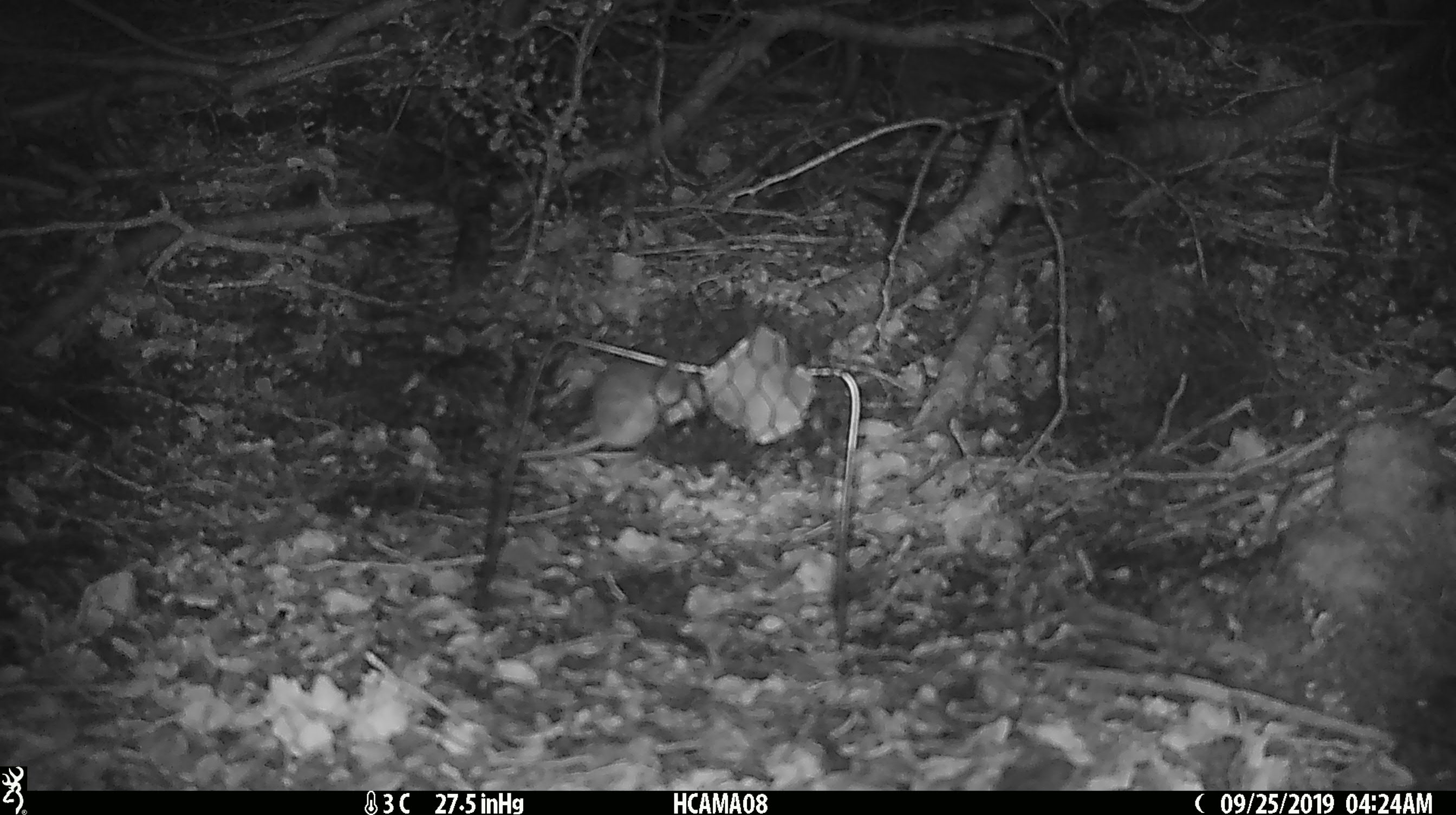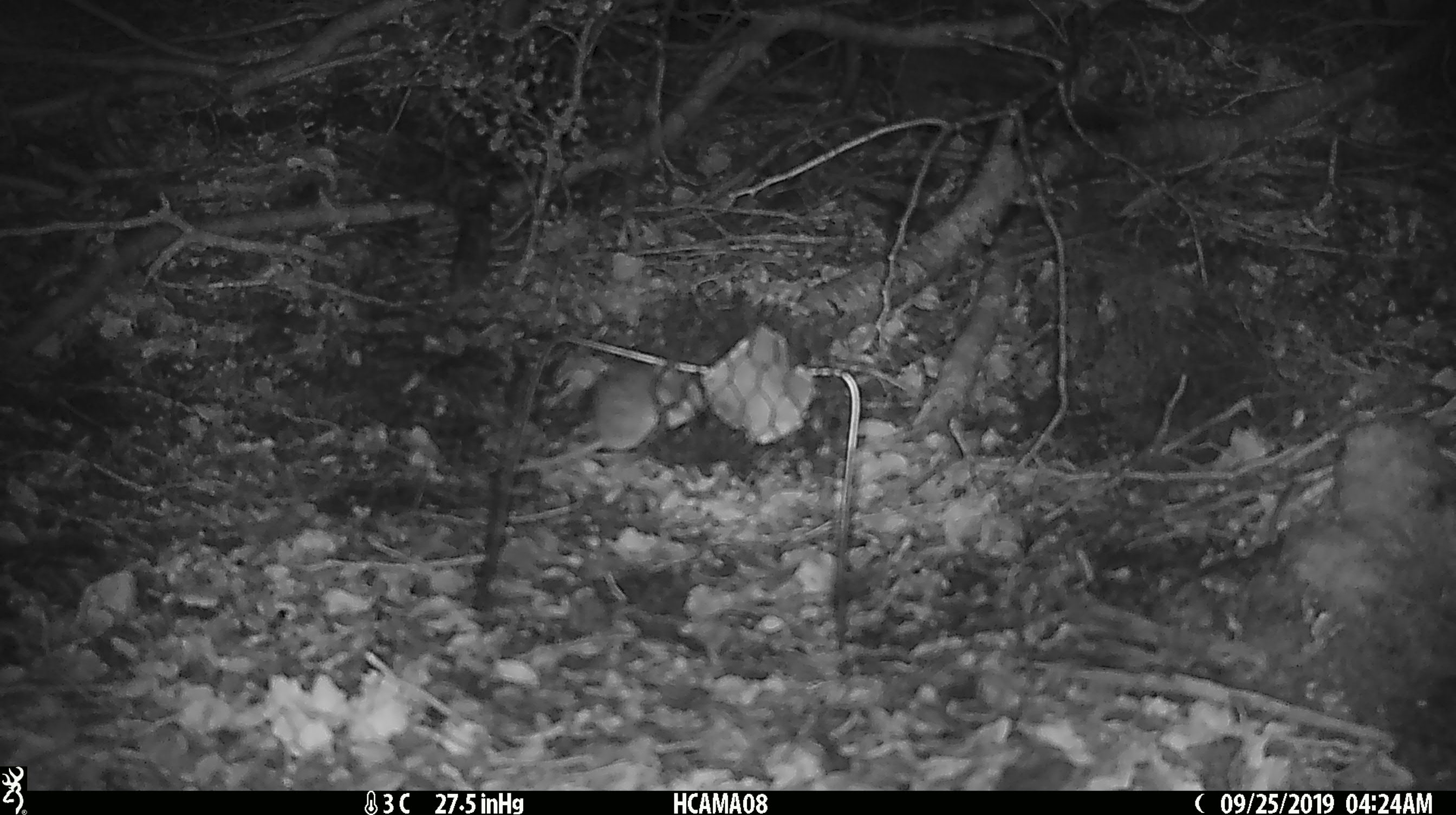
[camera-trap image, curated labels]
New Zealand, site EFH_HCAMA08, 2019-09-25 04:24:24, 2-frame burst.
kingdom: Animalia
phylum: Chordata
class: Mammalia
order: Rodentia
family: Muridae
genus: Mus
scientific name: Mus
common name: mouse